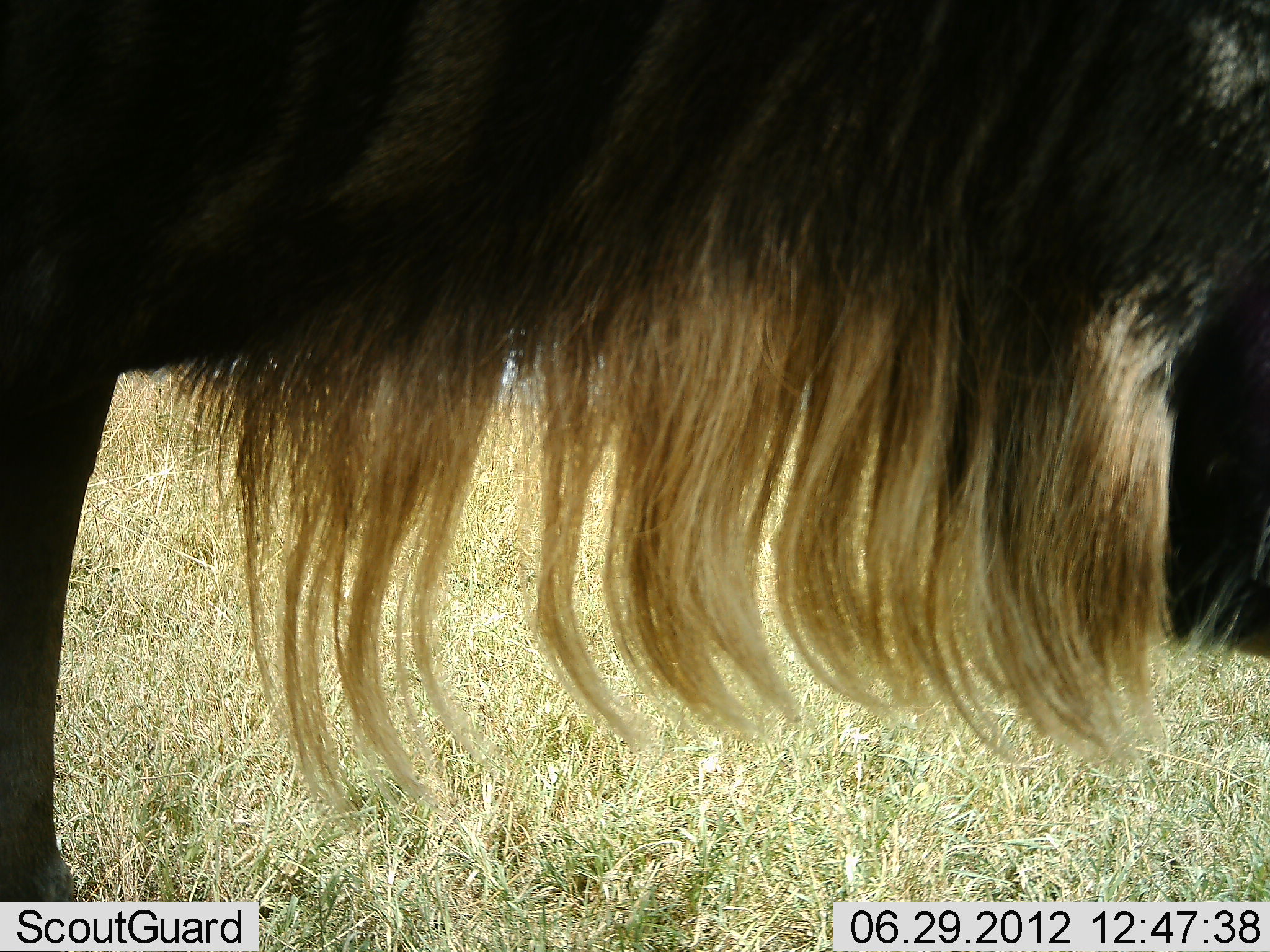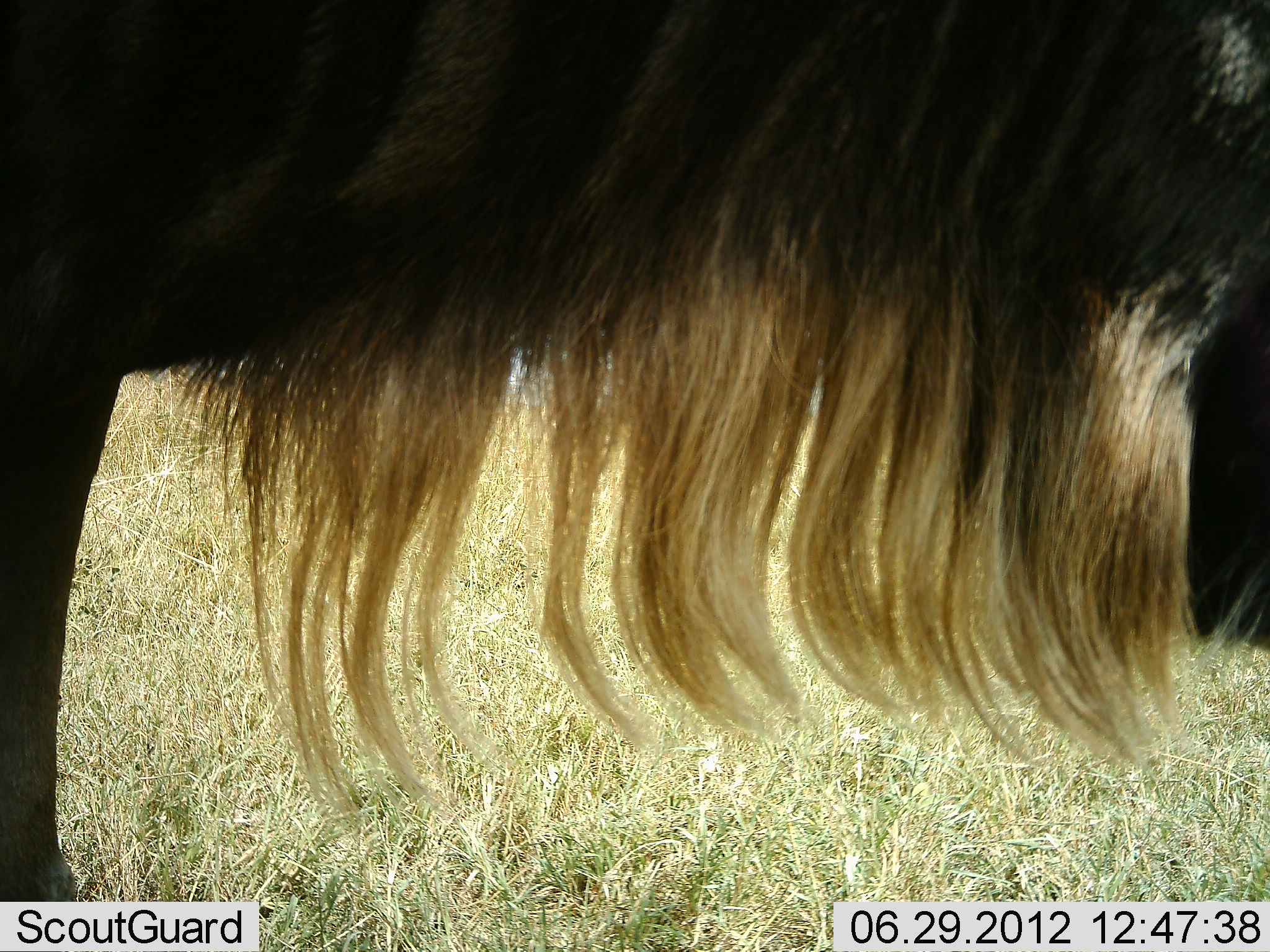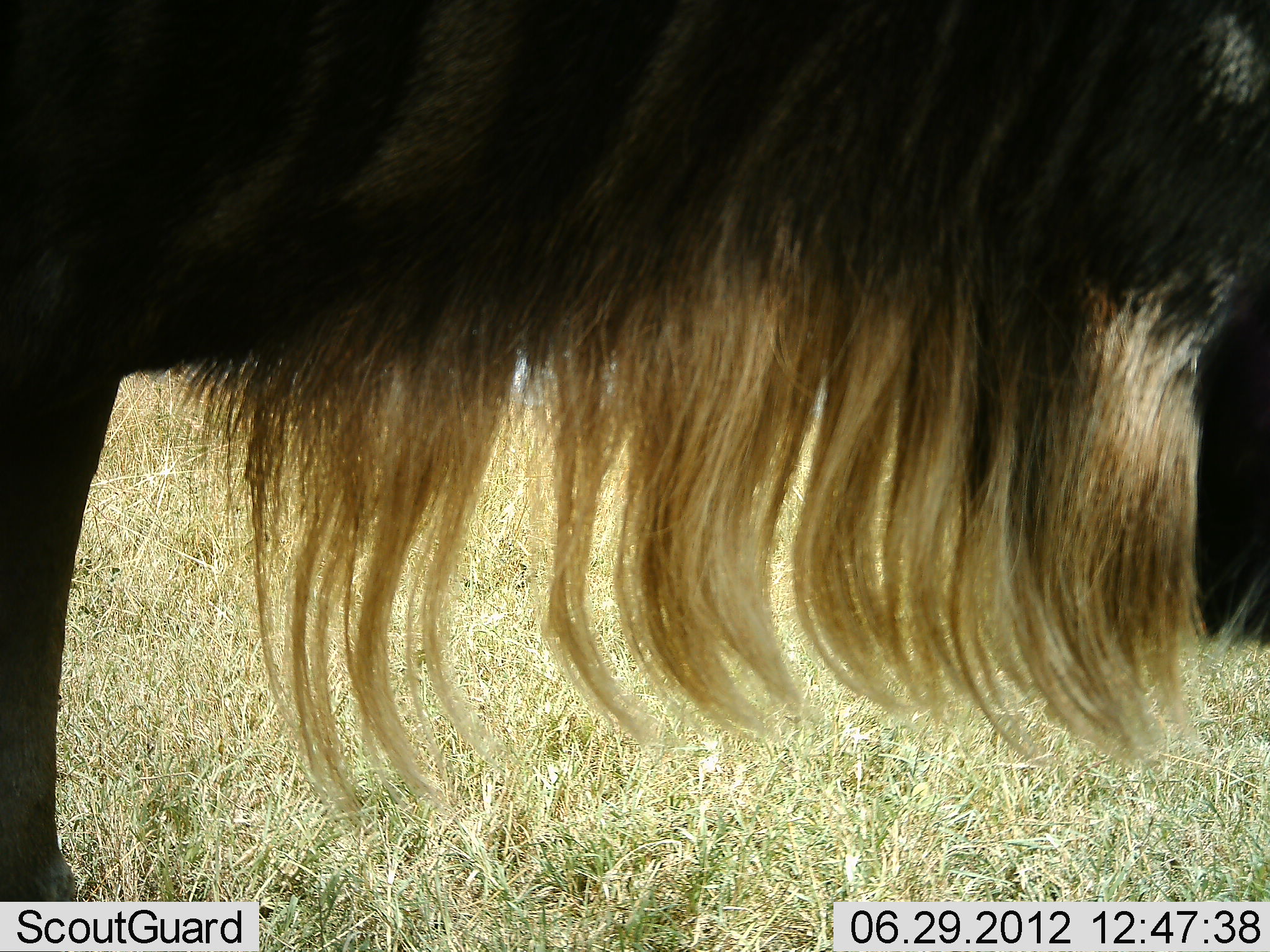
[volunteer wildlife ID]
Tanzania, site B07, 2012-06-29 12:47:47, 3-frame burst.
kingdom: Animalia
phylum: Chordata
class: Mammalia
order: Artiodactyla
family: Bovidae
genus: Connochaetes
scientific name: Connochaetes taurinus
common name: blue wildebeest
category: wildebeest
Wildebeest (blue wildebeest) (Connochaetes taurinus), count 1. Behavior (volunteer vote fractions): standing 80%, resting 0%, moving 0%, interacting 0%. Young present (vote fraction): 0%. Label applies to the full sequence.